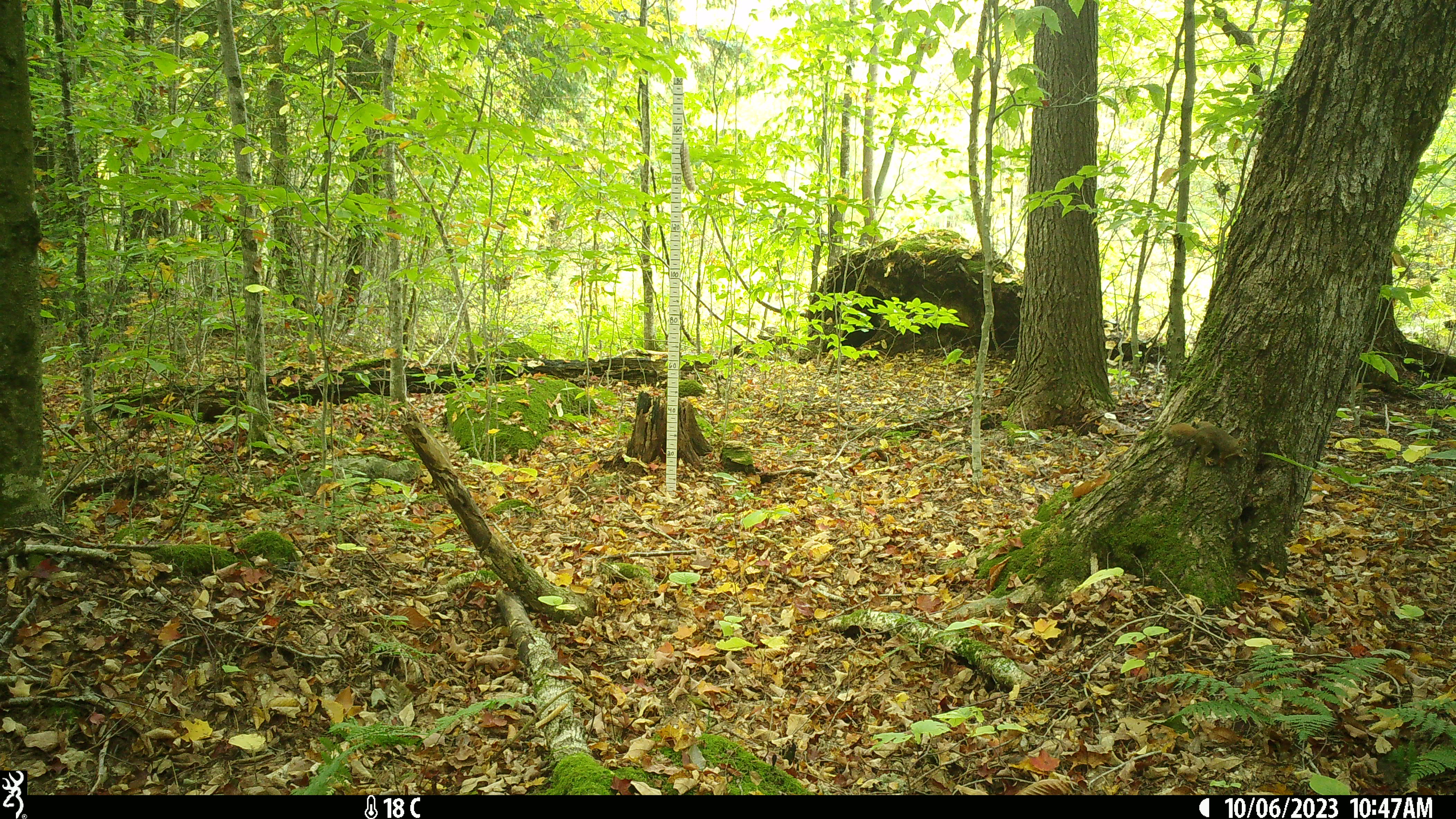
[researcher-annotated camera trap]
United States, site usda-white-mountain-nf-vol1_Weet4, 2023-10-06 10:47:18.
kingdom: Animalia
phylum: Chordata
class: Mammalia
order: Rodentia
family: Sciuridae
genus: Tamiasciurus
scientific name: Tamiasciurus hudsonicus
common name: red squirrel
Red squirrel (Tamiasciurus hudsonicus).